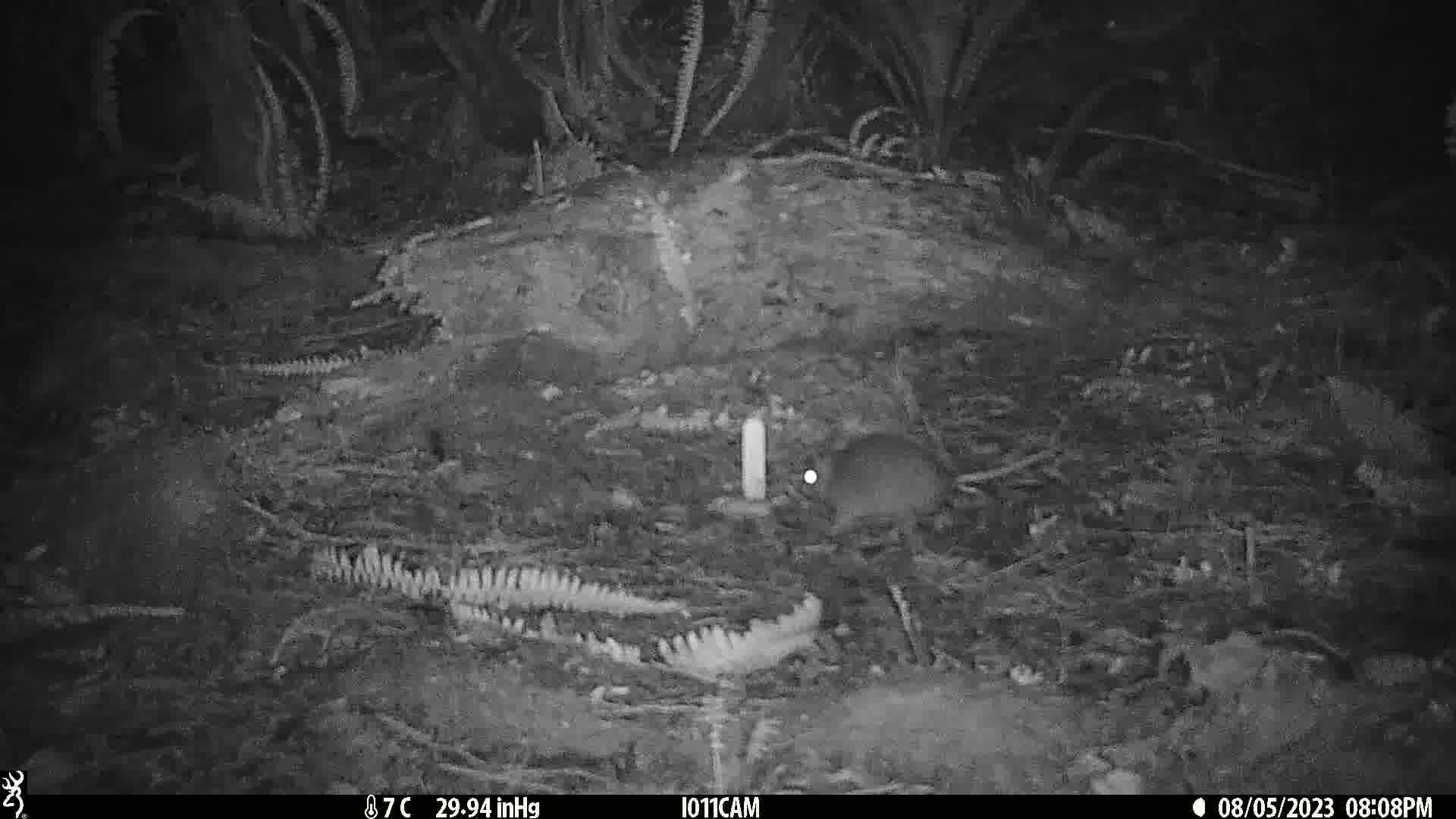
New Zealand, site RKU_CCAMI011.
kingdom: Animalia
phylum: Chordata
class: Mammalia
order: Rodentia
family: Muridae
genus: Rattus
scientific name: Rattus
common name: rat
Rat (Rattus).